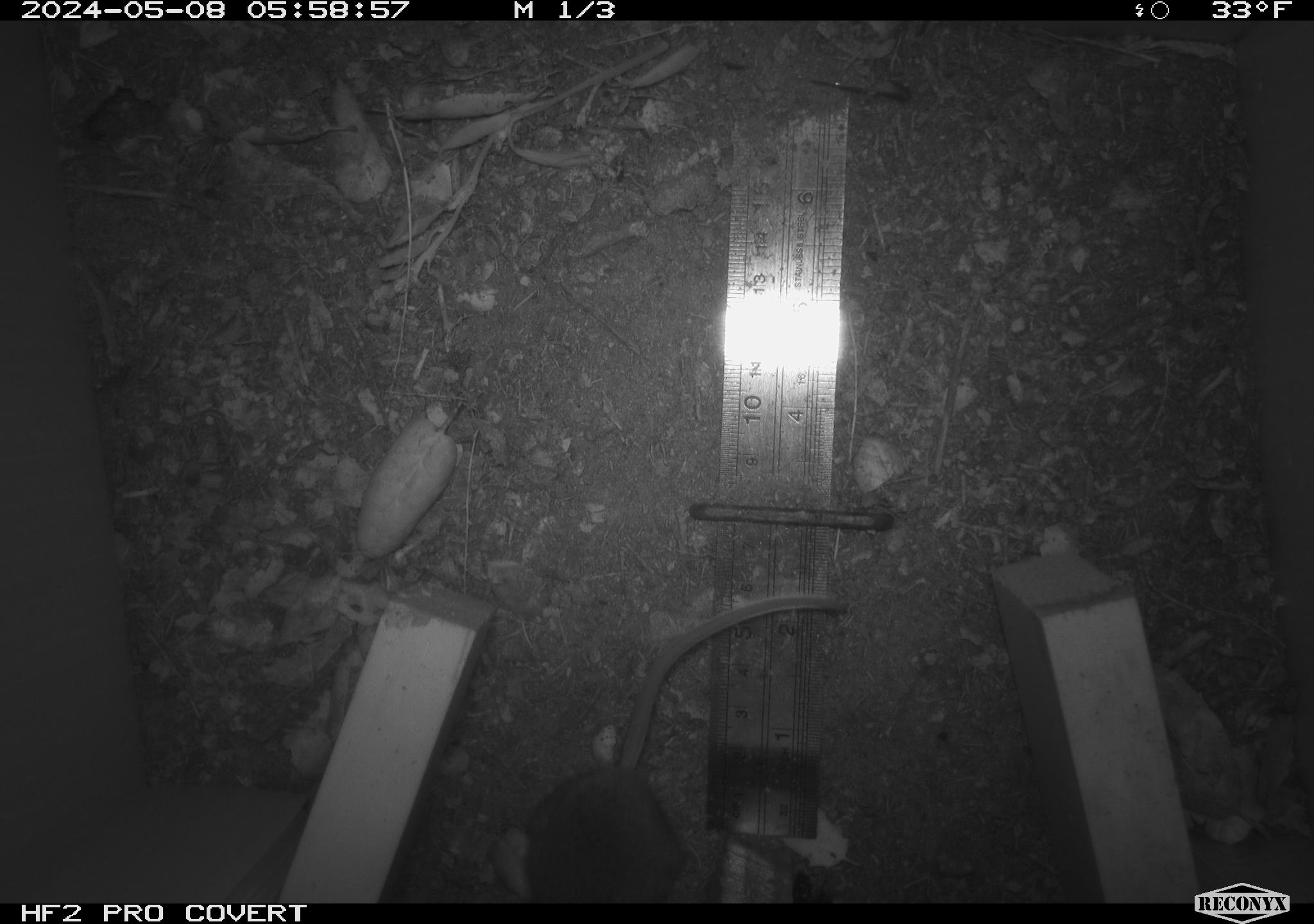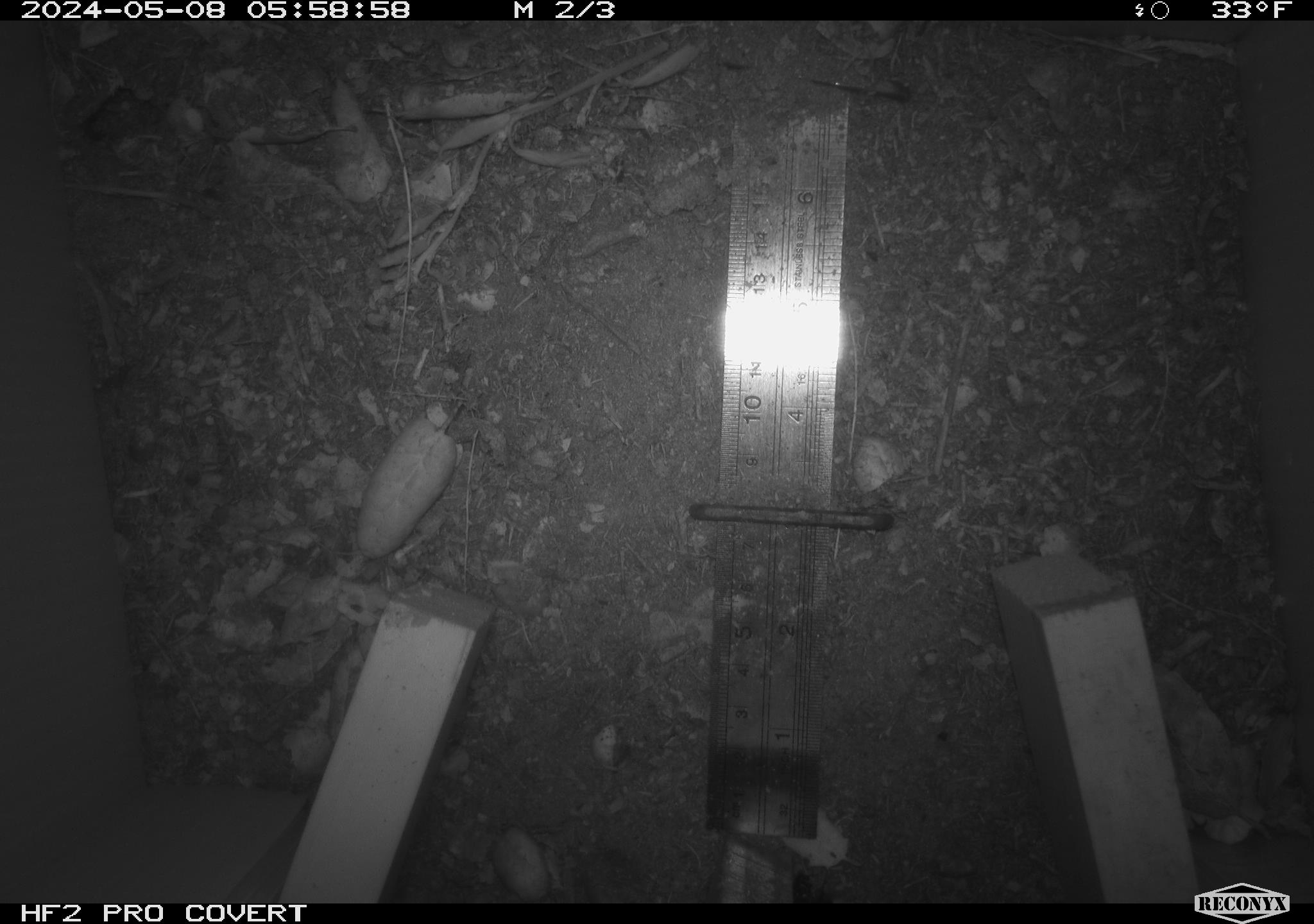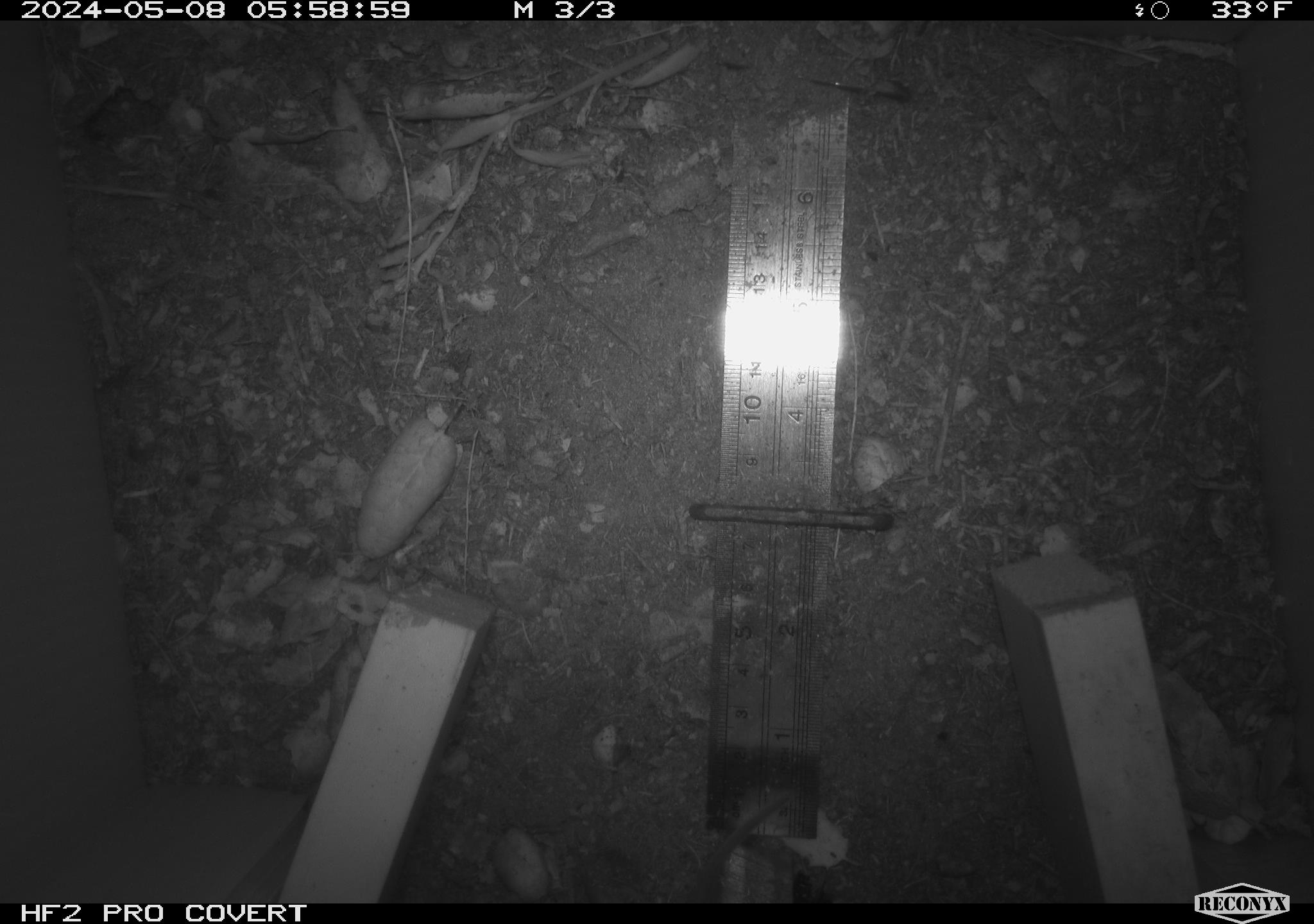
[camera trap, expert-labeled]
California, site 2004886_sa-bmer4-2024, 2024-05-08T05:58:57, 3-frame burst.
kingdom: Animalia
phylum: Chordata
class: Mammalia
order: Rodentia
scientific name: Rodentia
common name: mouse species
Mouse species (Rodentia).